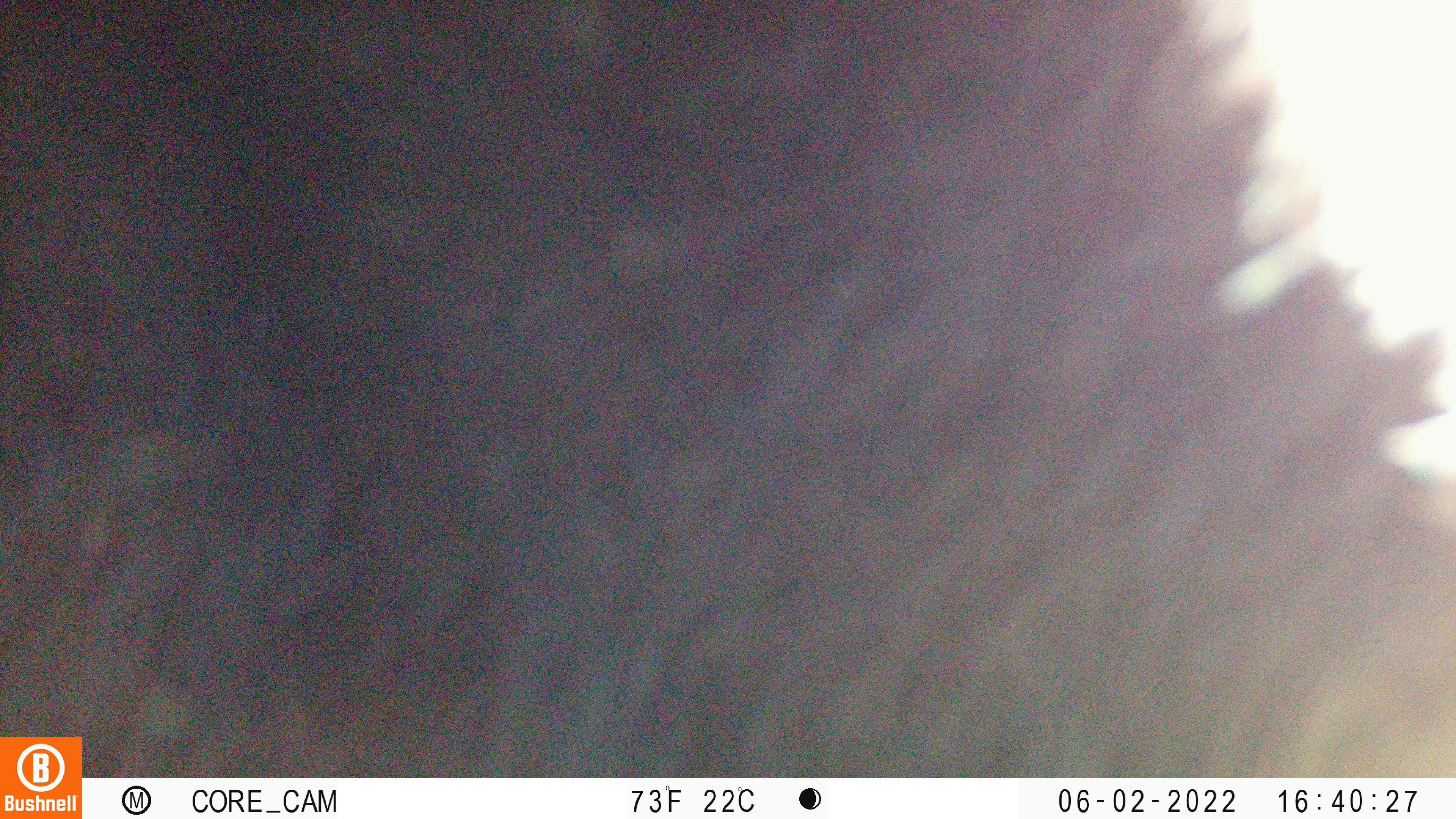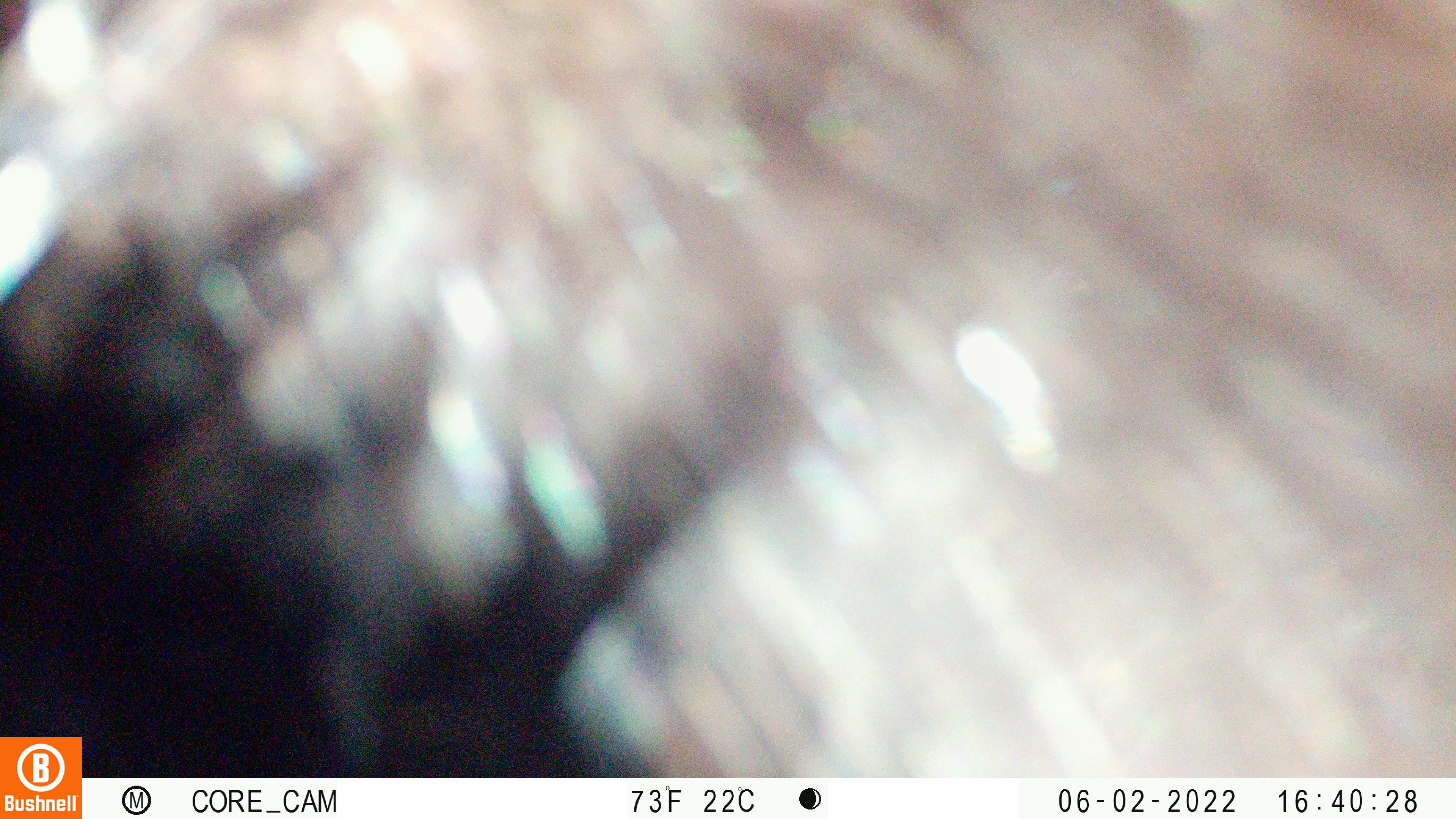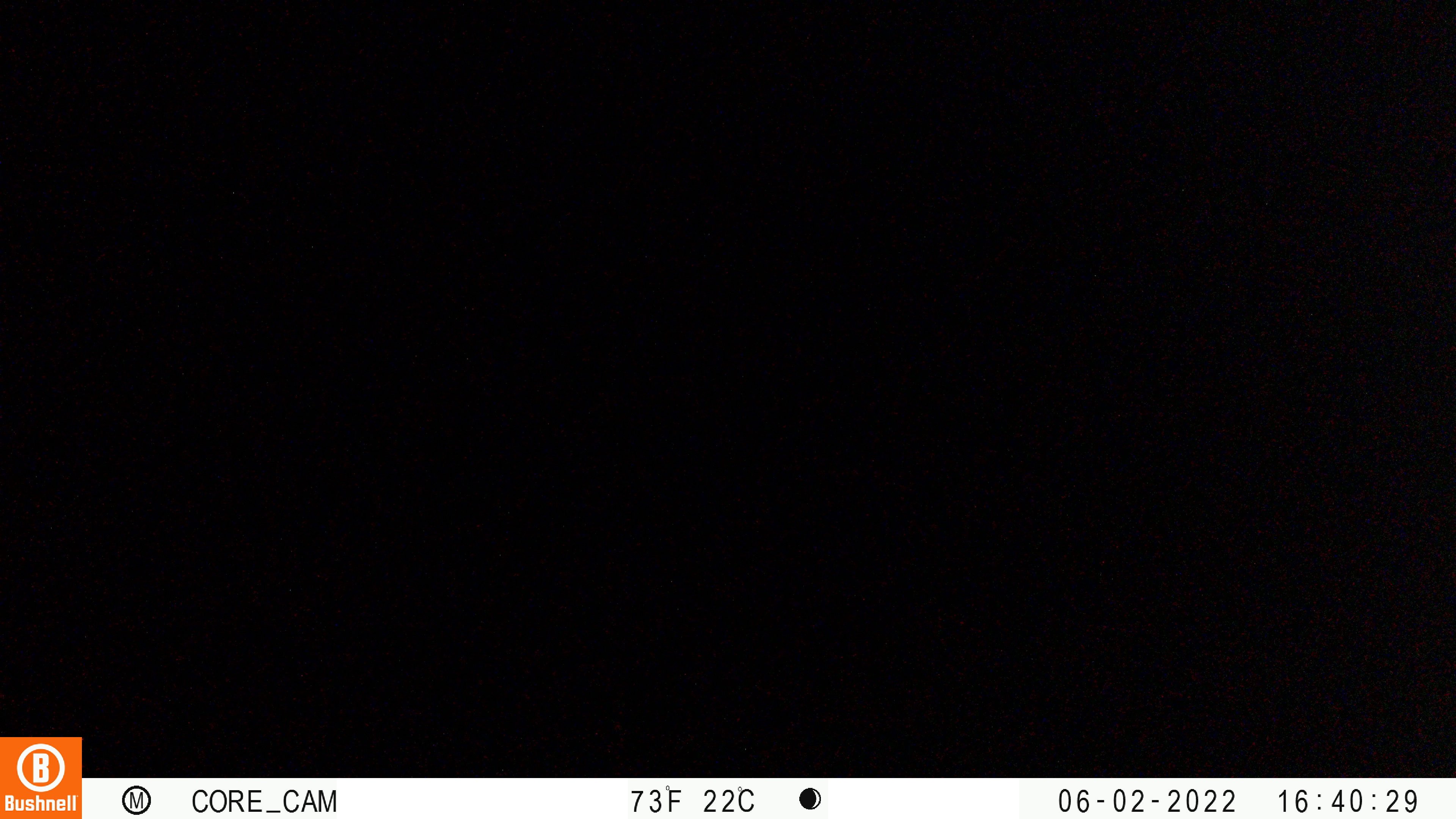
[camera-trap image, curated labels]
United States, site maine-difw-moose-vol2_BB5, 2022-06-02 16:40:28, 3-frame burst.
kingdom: Animalia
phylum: Chordata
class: Mammalia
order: Carnivora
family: Ursidae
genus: Ursus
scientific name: Ursus americanus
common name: black bear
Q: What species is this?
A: Black bear (Ursus americanus).